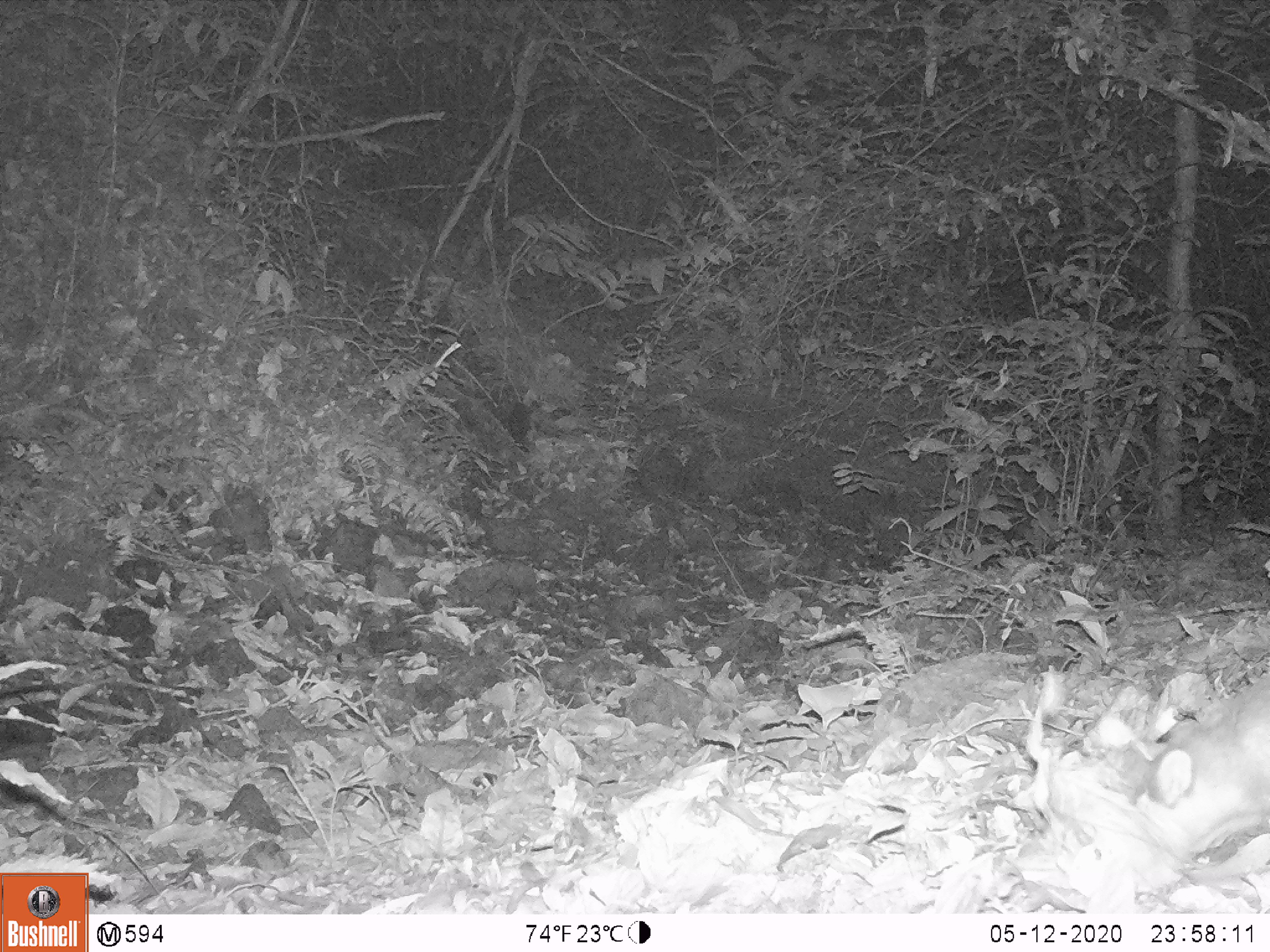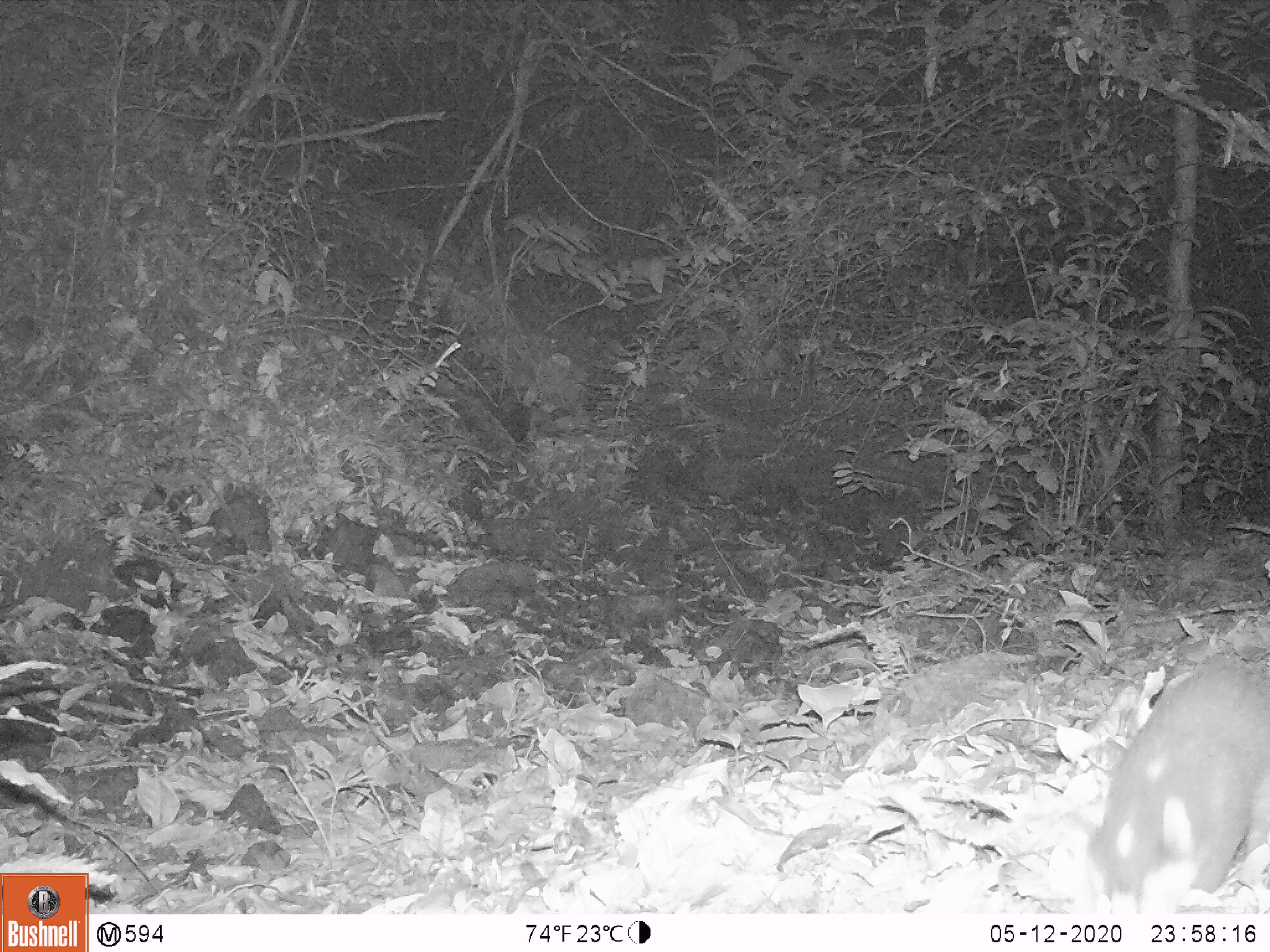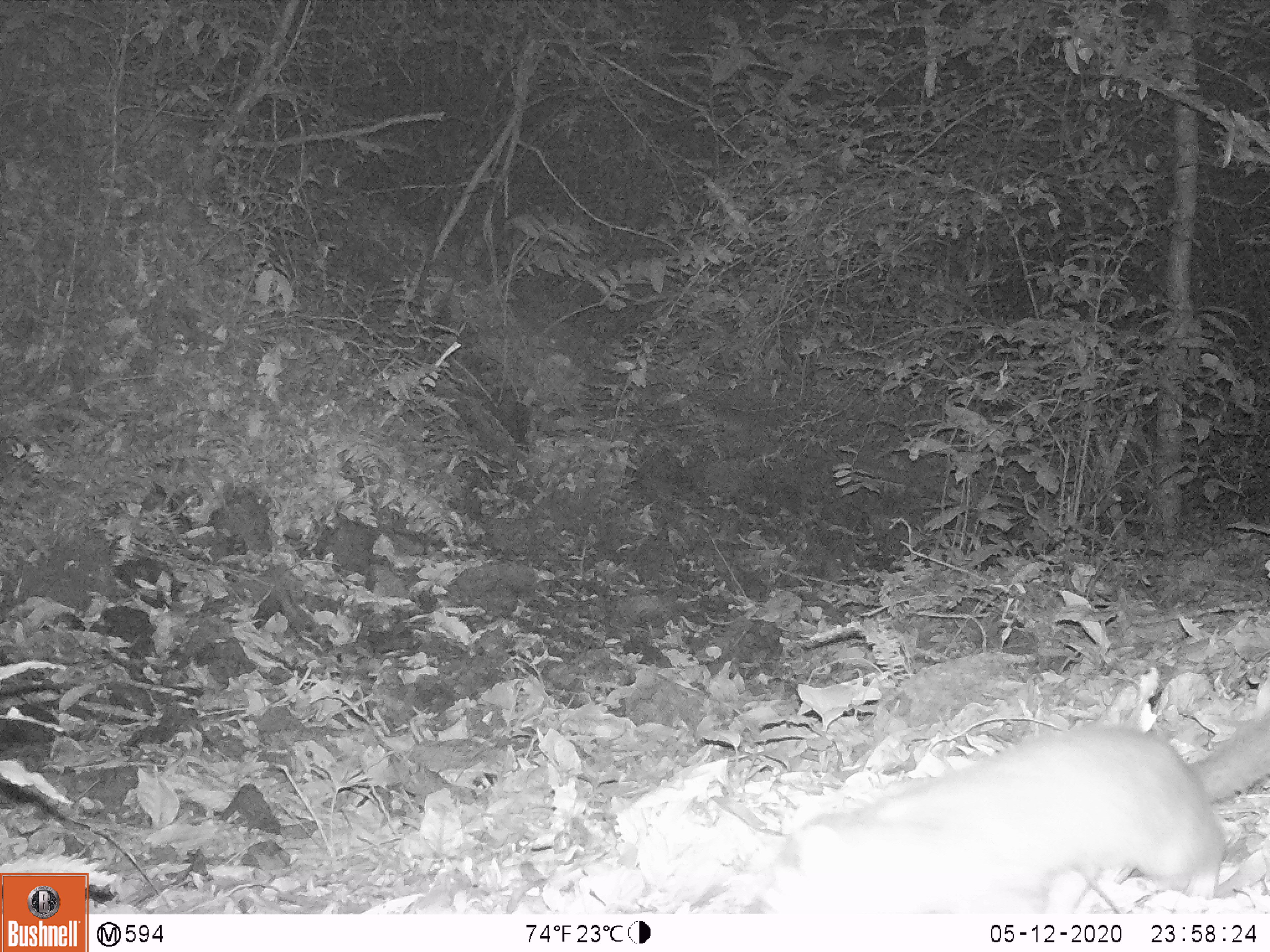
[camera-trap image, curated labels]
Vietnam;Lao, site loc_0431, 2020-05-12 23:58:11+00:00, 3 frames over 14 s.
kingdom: Animalia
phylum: Chordata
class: Mammalia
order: Carnivora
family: Mustelidae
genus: Melogale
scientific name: Melogale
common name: ferret badger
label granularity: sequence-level